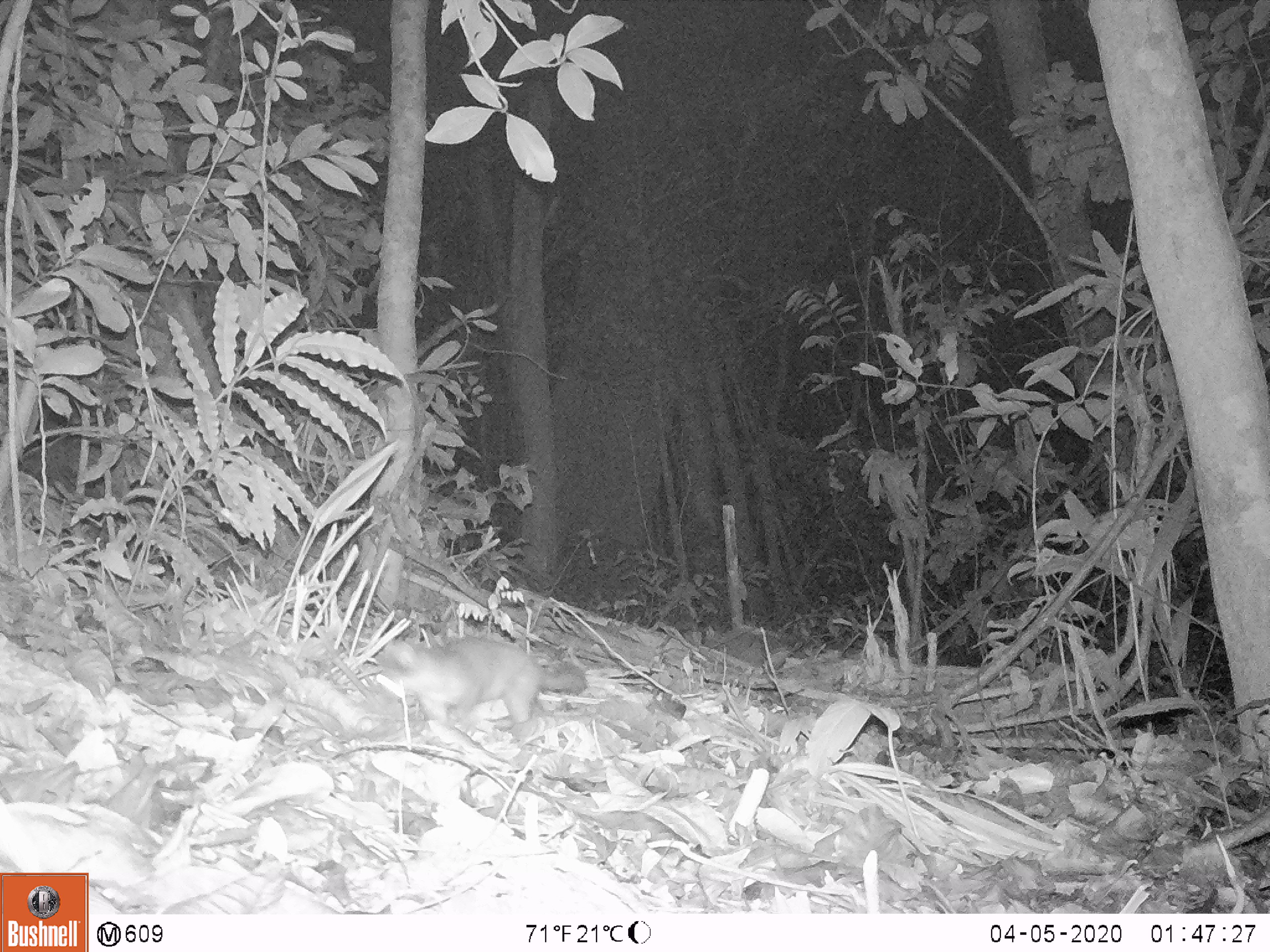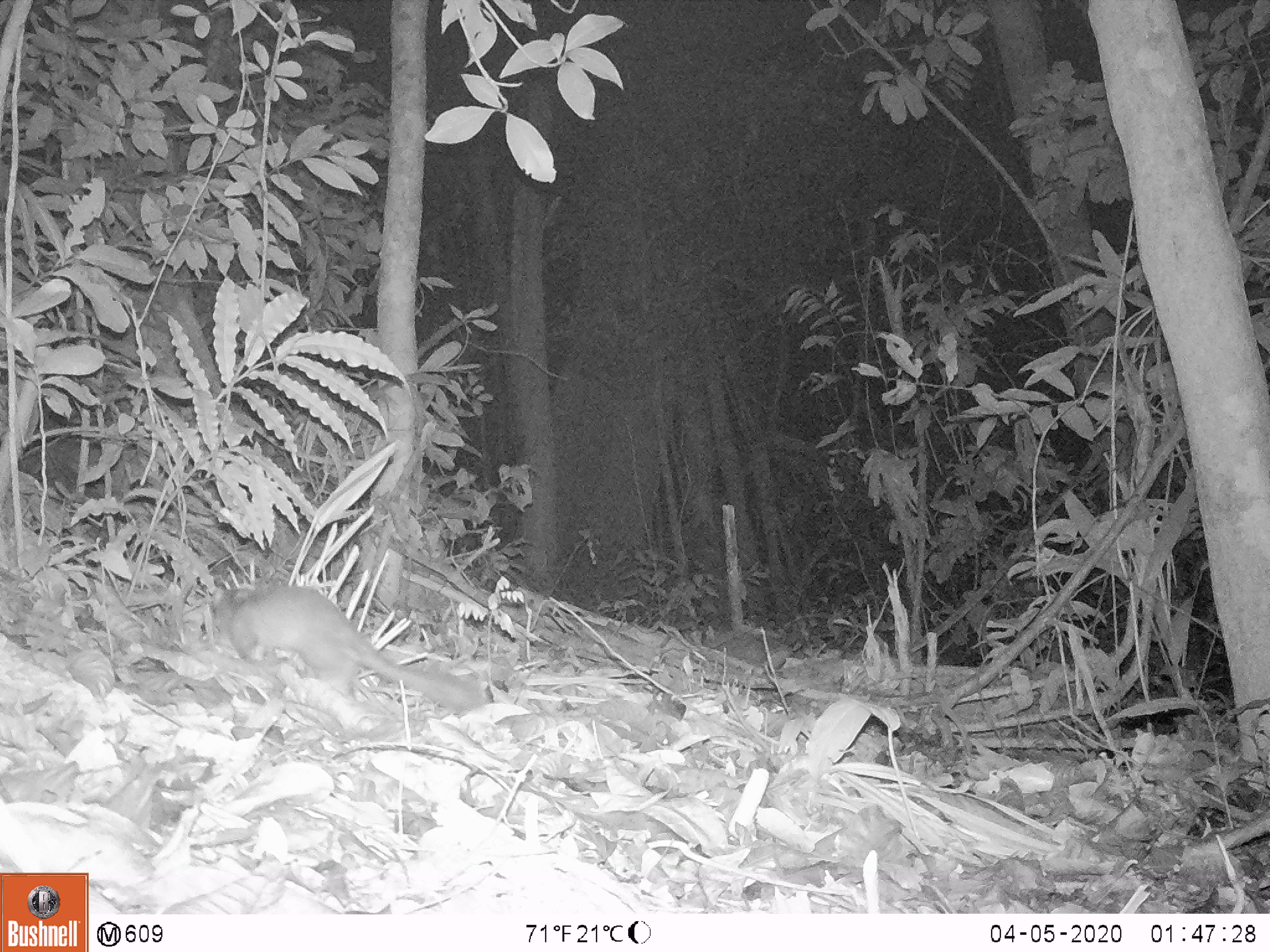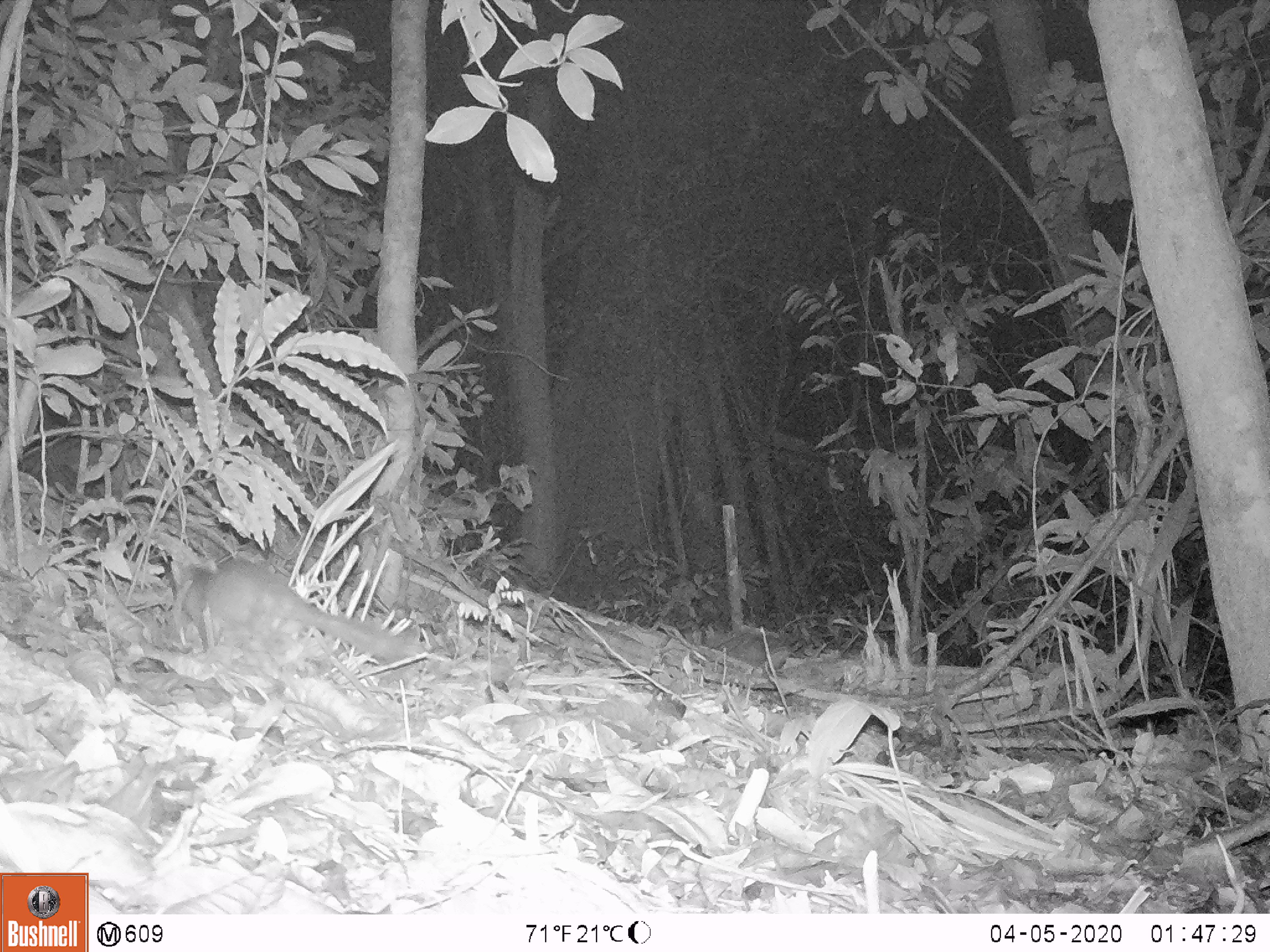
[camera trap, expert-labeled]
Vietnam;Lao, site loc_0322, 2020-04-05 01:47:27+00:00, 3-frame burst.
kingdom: Animalia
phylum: Chordata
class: Mammalia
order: Carnivora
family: Mustelidae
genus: Melogale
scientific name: Melogale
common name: ferret badger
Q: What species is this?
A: Ferret badger (Melogale).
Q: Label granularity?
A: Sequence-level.